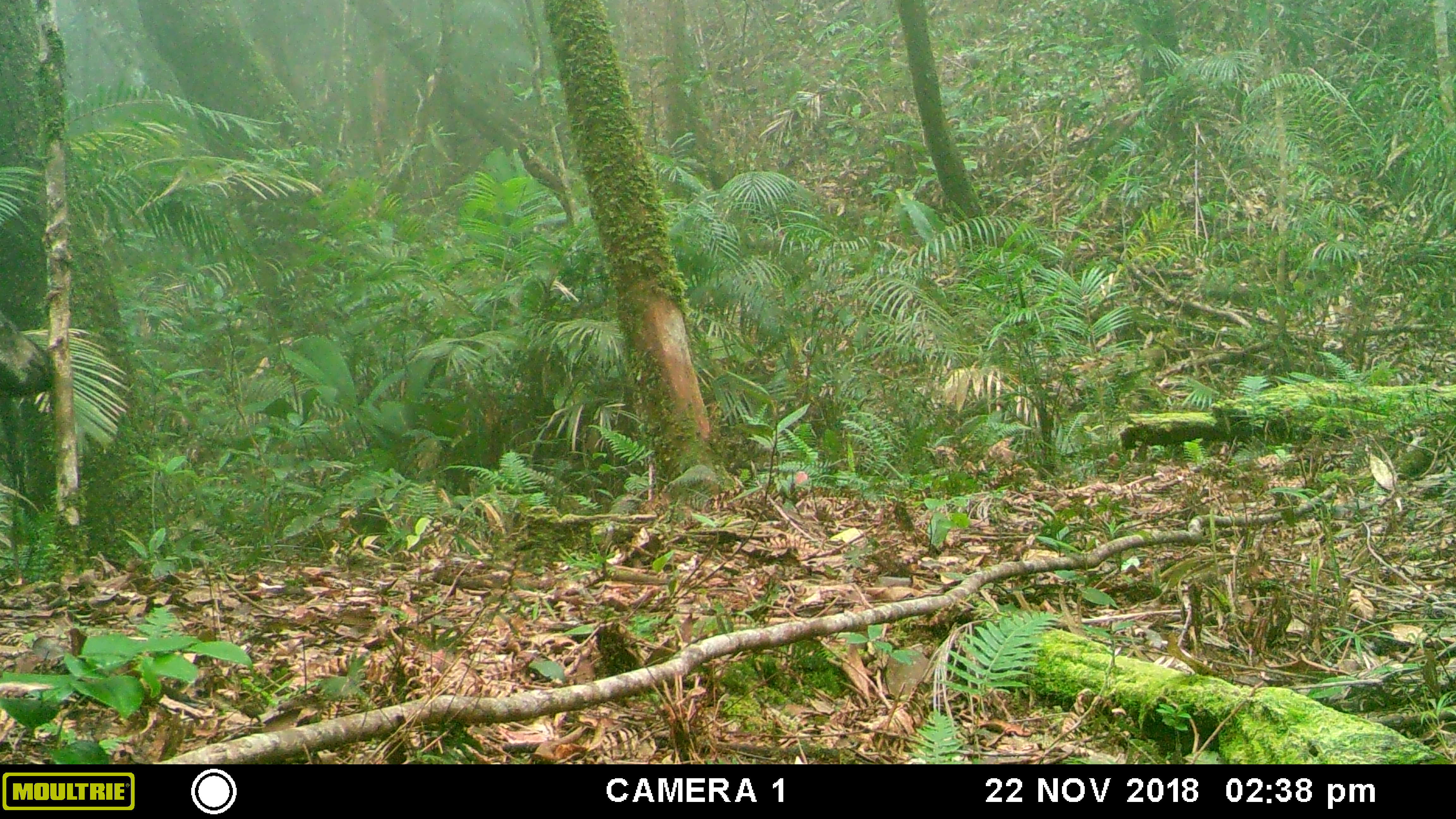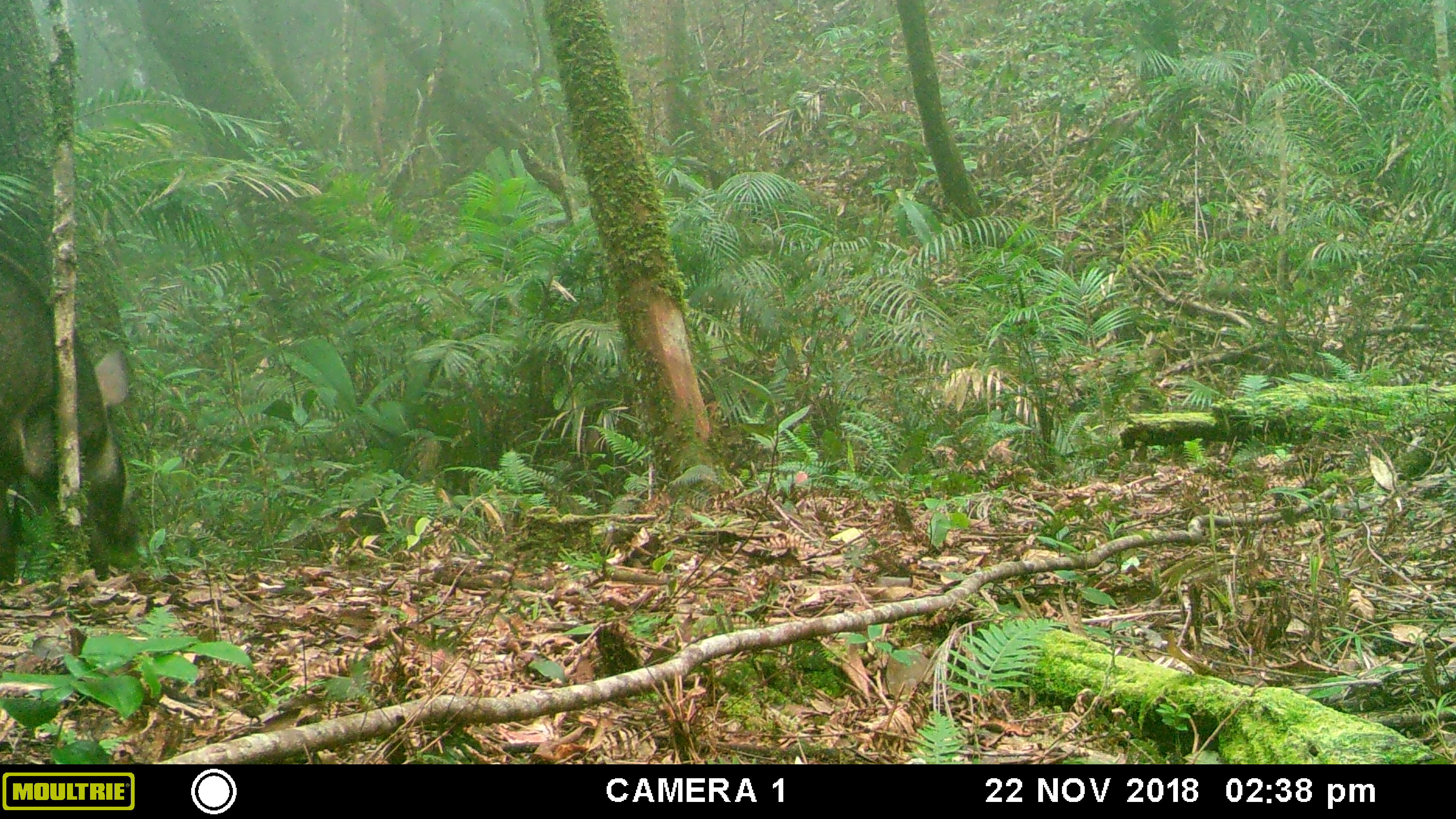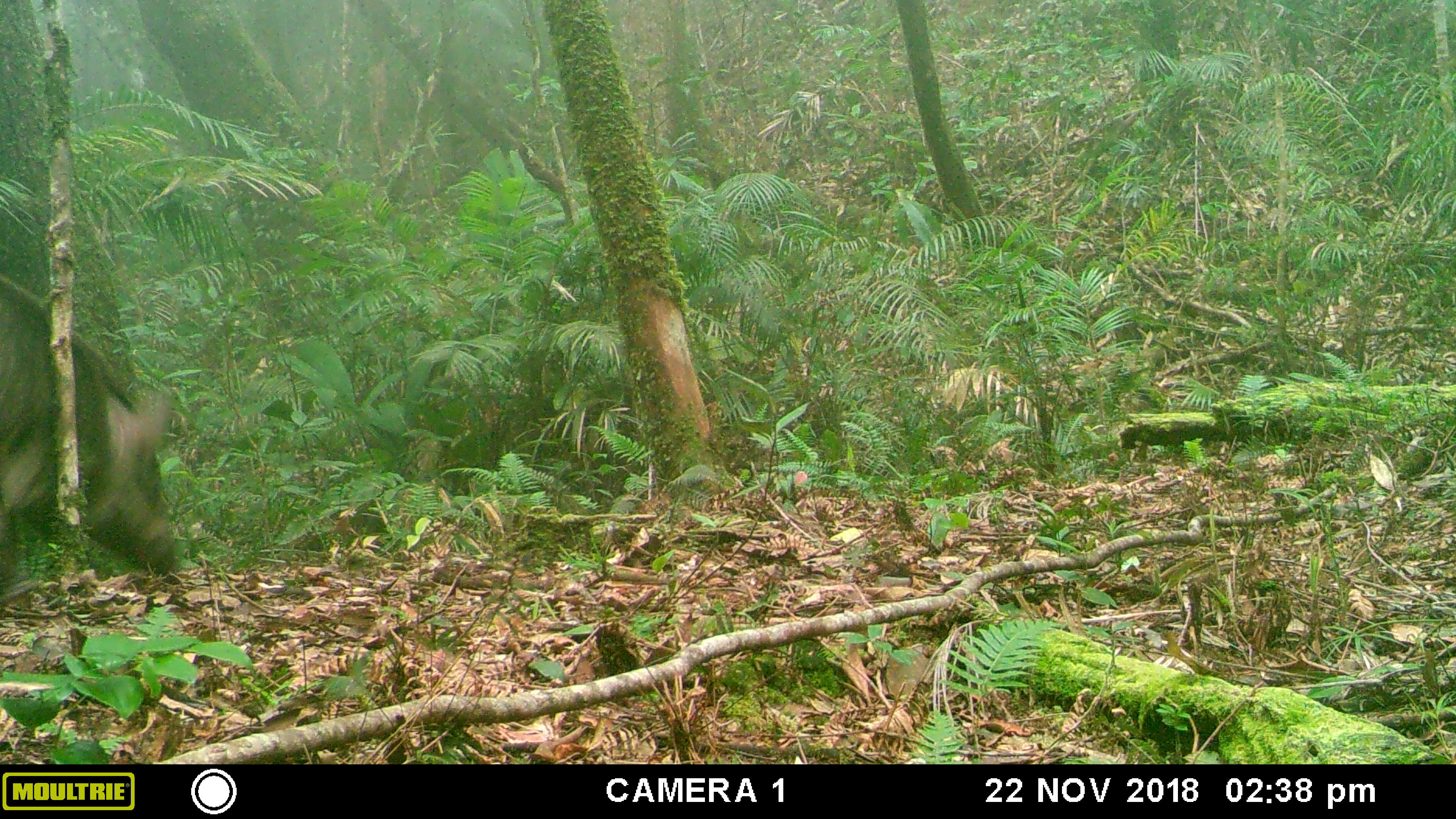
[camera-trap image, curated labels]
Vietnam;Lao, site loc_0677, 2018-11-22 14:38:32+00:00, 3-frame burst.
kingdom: Animalia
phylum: Chordata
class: Mammalia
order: Artiodactyla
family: Suidae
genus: Sus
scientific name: Sus scrofa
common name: eurasian wild pig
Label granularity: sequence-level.